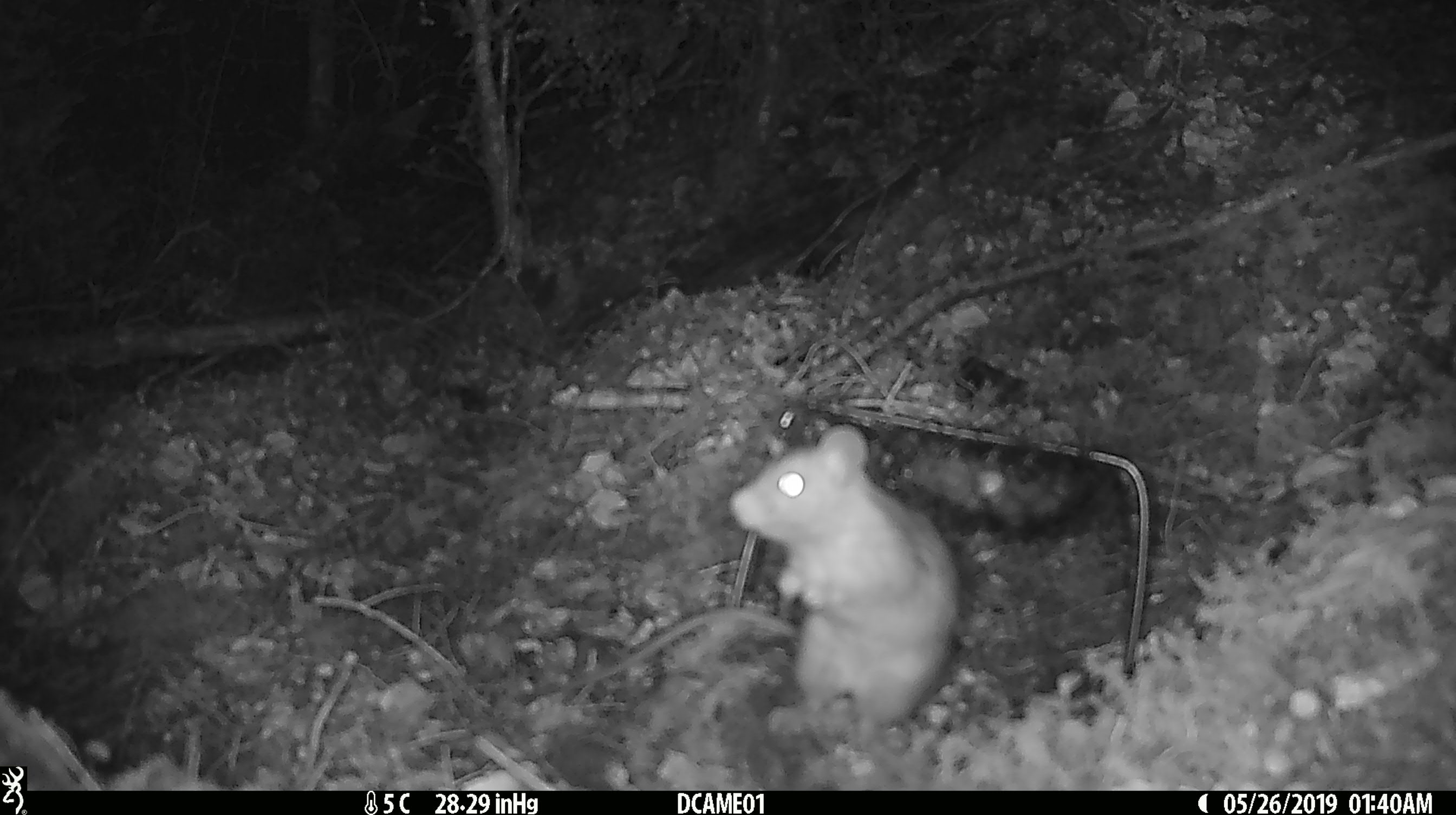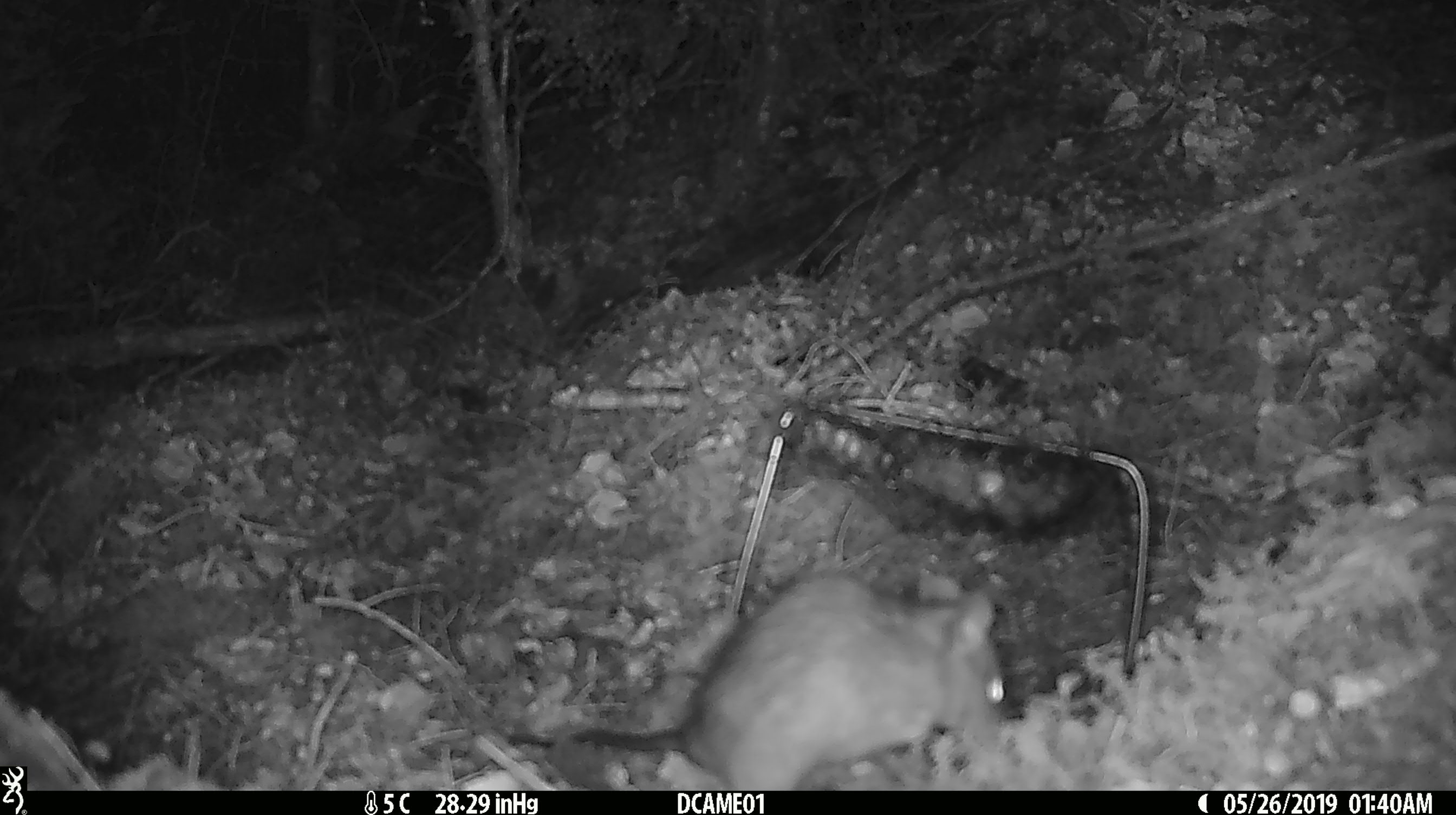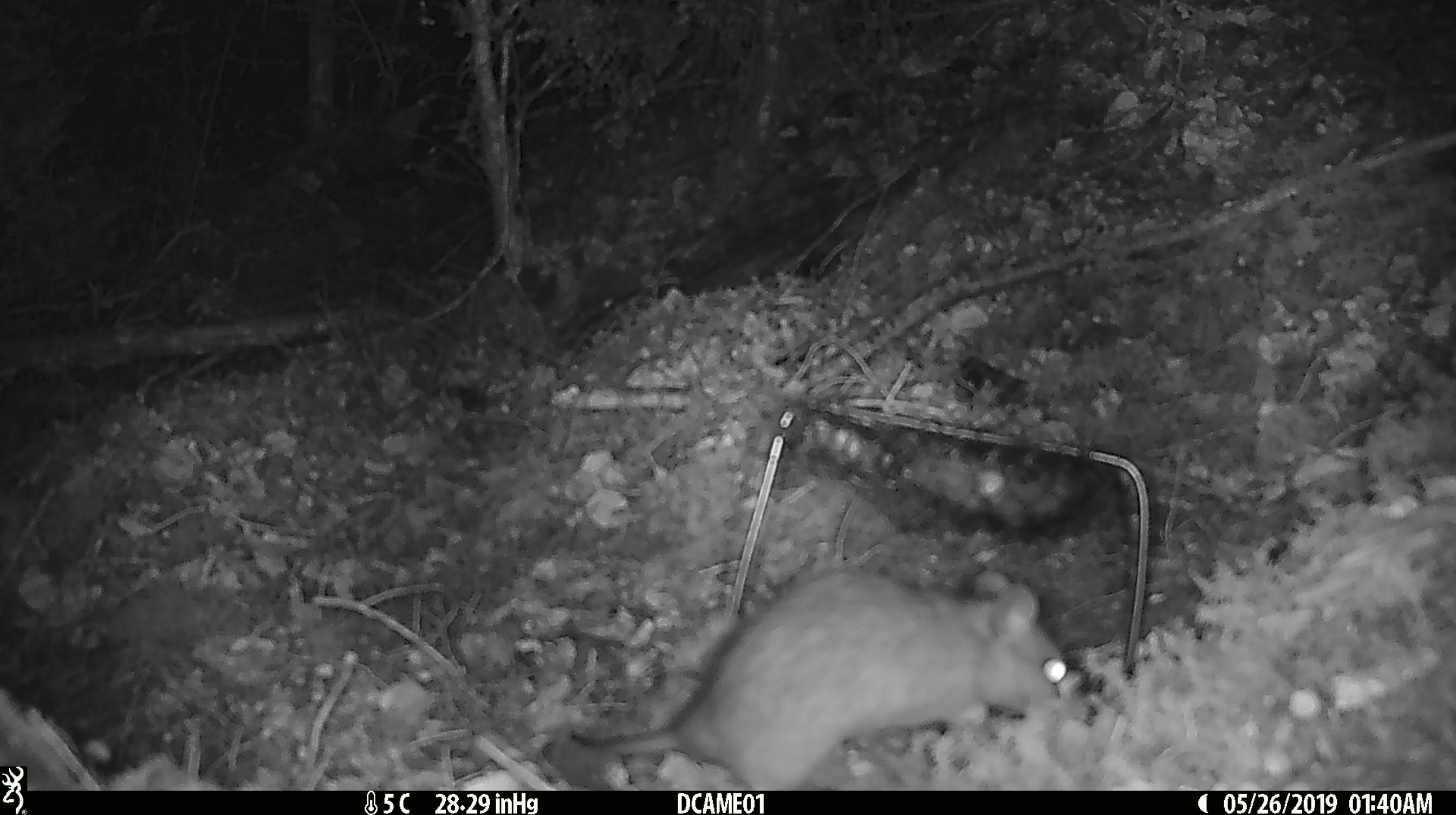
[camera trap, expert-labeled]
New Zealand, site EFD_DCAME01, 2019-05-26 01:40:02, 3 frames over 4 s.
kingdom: Animalia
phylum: Chordata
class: Mammalia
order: Rodentia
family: Muridae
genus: Rattus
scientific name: Rattus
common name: rat